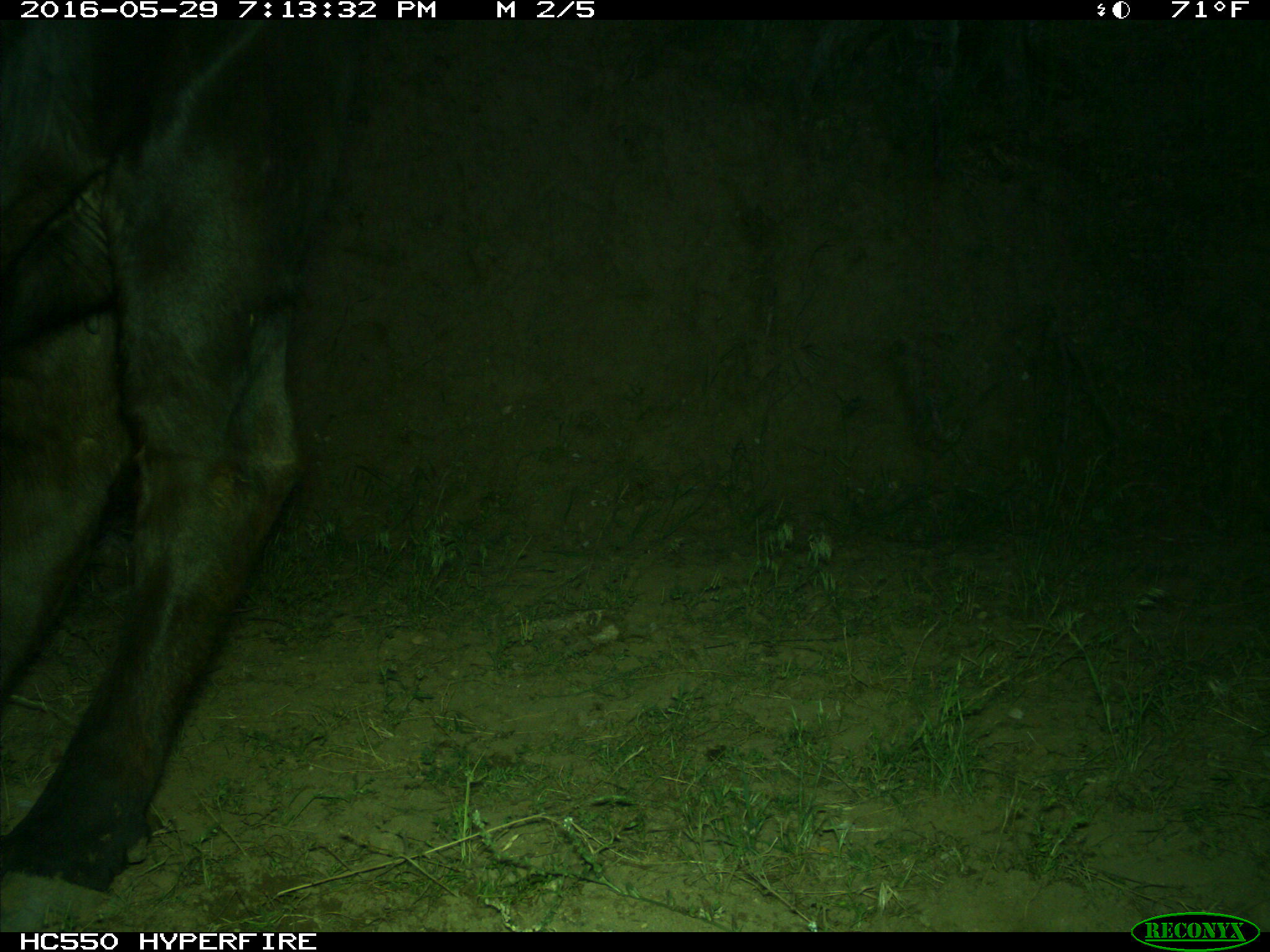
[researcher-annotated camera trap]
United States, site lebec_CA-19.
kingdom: Animalia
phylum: Chordata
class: Mammalia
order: Artiodactyla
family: Bovidae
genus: Bos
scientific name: Bos taurus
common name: domestic cow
Bos taurus (domestic cow).